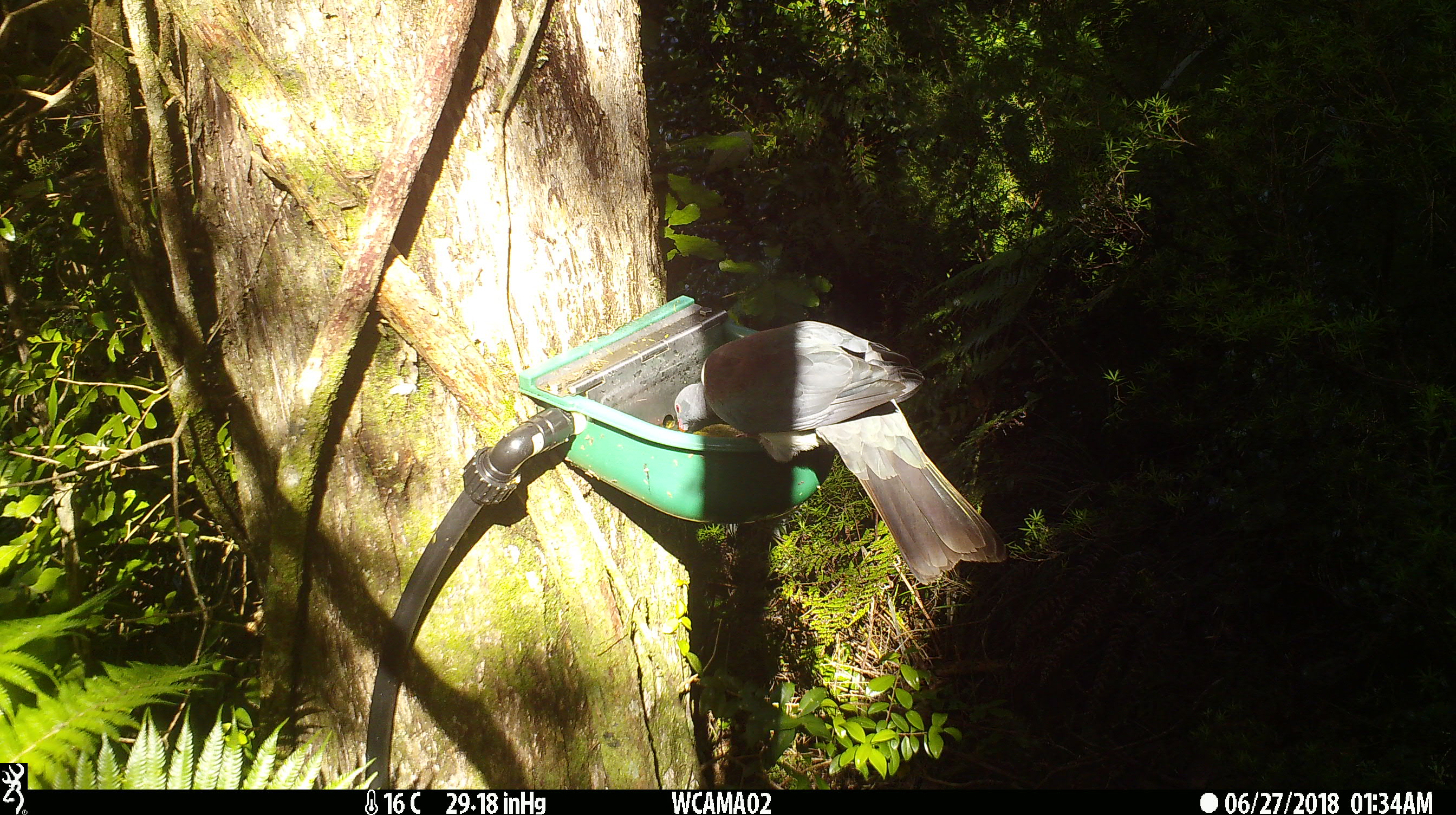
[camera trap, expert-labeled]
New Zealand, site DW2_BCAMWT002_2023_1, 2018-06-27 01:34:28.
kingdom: Animalia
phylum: Chordata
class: Aves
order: Columbiformes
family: Columbidae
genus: Hemiphaga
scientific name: Hemiphaga novaeseelandiae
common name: new zealand pigeon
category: kereru